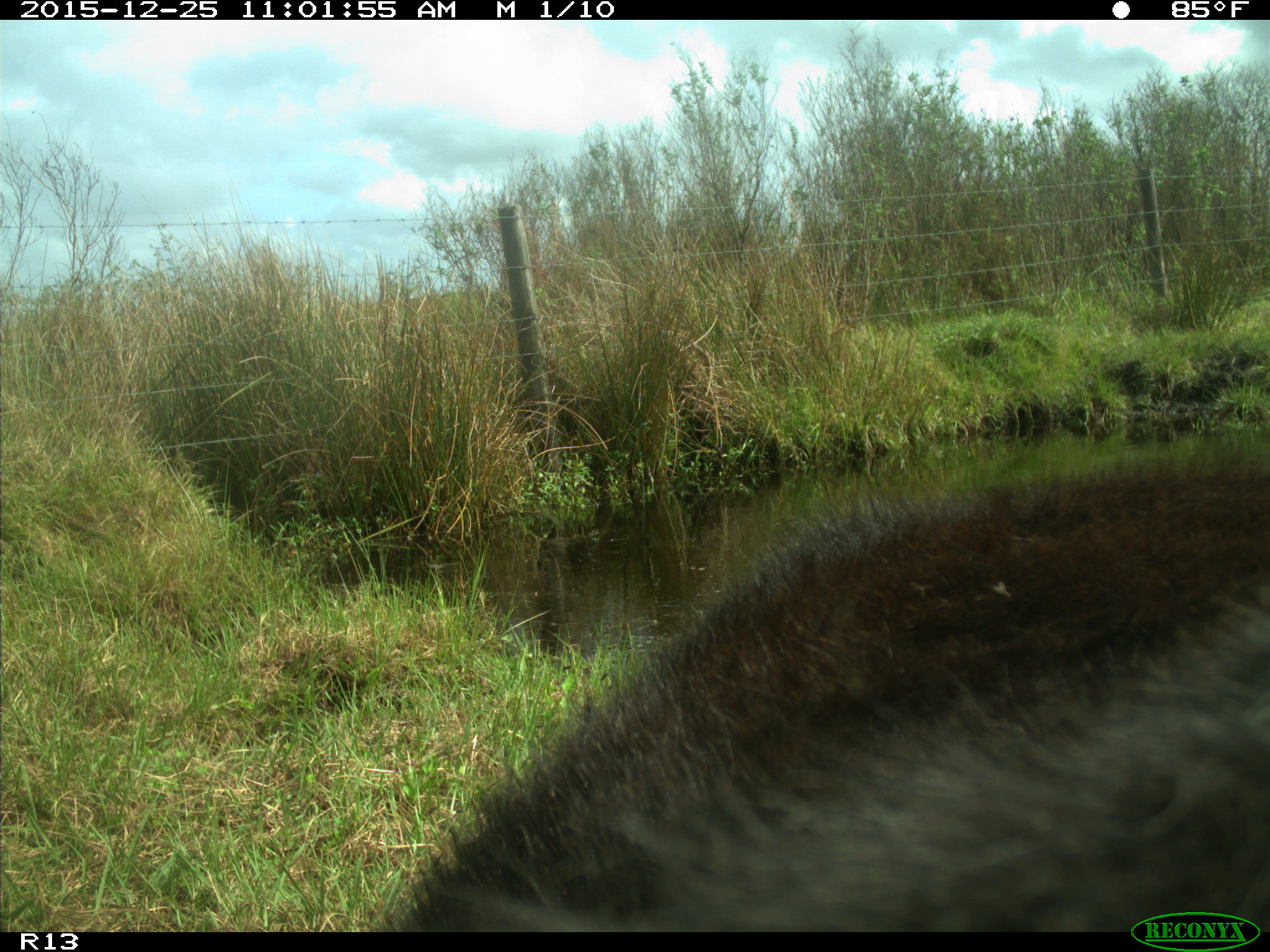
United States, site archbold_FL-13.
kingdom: Animalia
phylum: Chordata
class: Mammalia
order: Artiodactyla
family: Bovidae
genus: Bos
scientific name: Bos taurus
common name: domestic cow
Bos taurus (domestic cow).